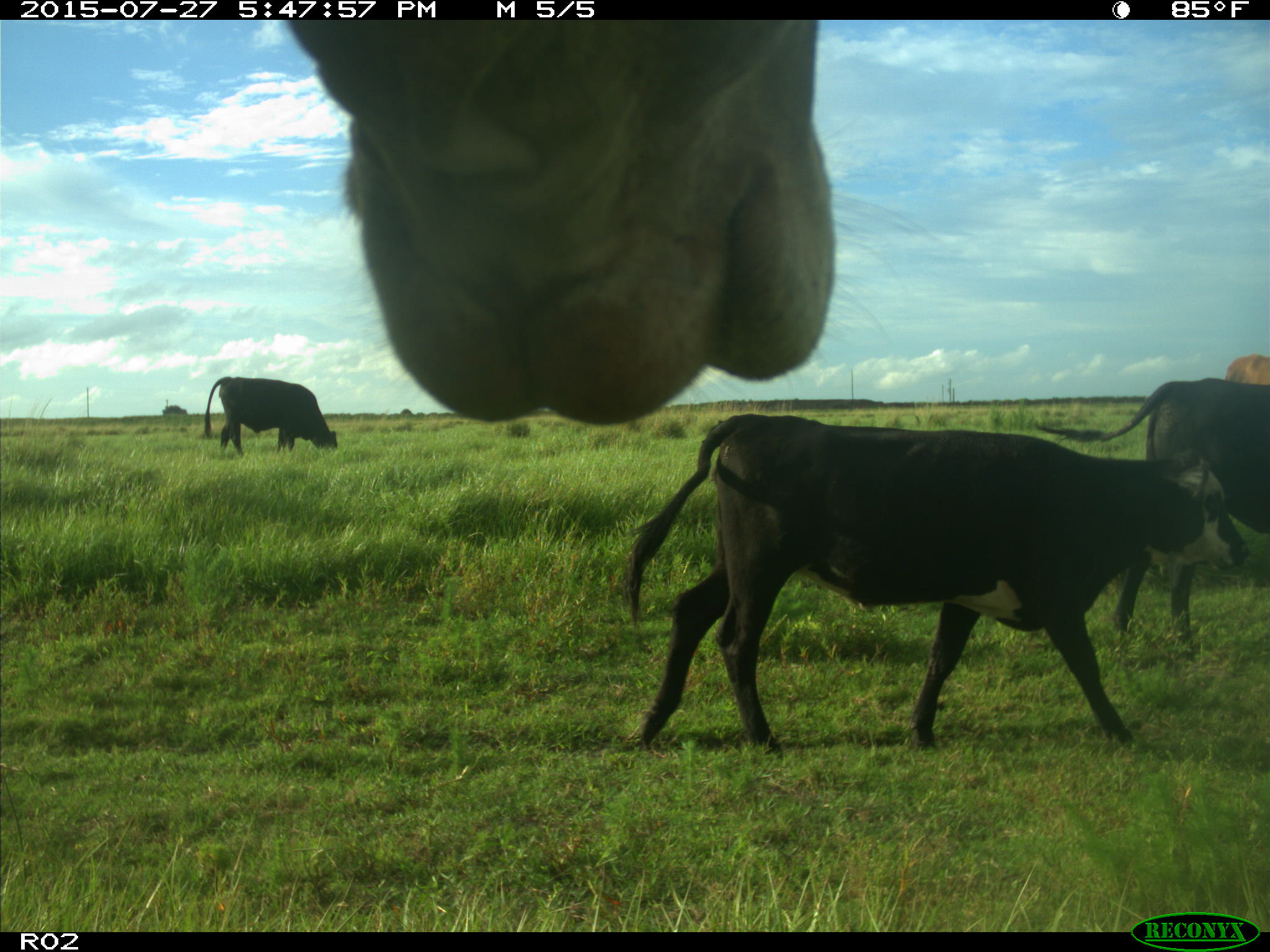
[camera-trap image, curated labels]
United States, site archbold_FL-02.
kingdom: Animalia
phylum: Chordata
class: Mammalia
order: Artiodactyla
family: Bovidae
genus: Bos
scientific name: Bos taurus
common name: domestic cow